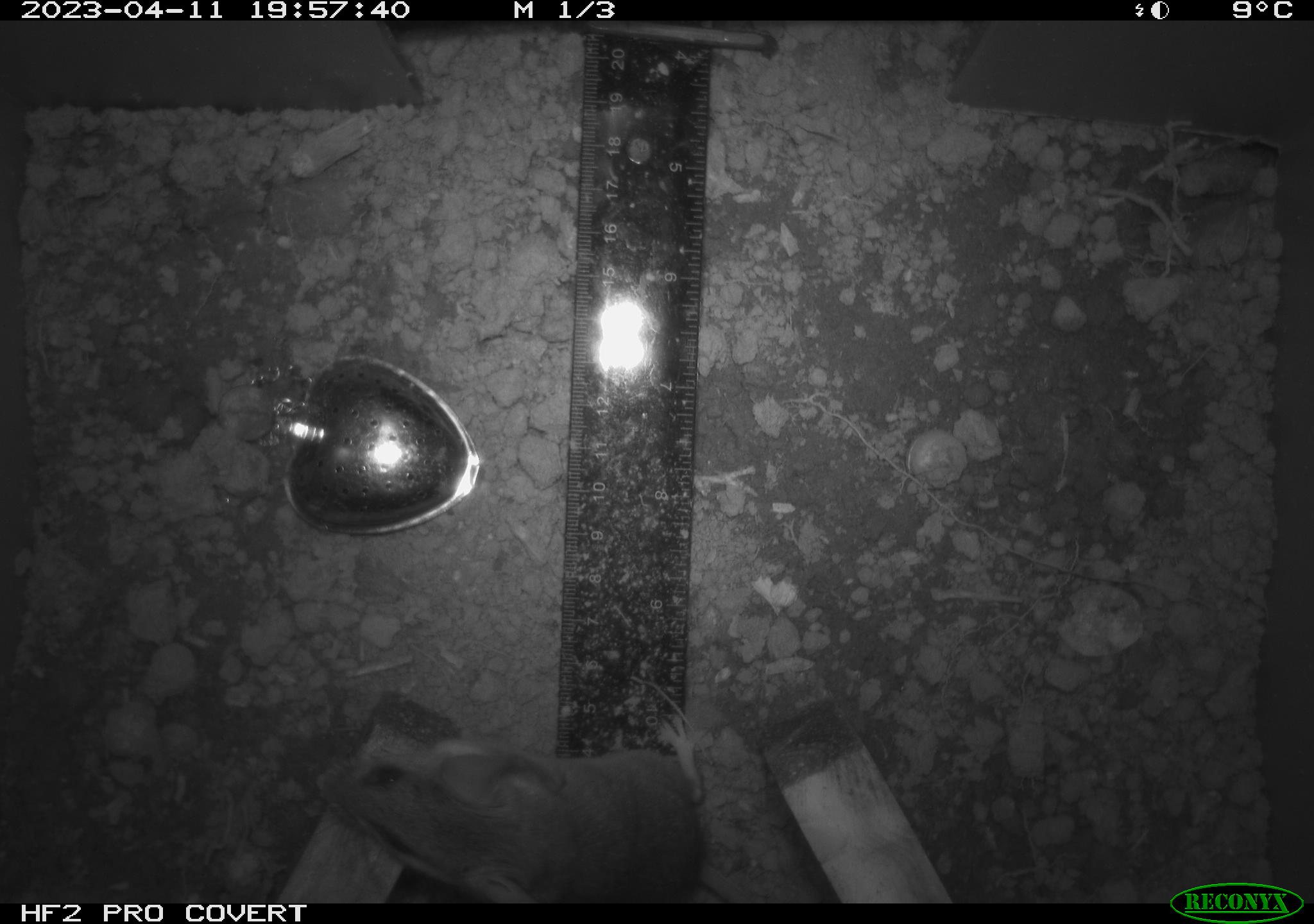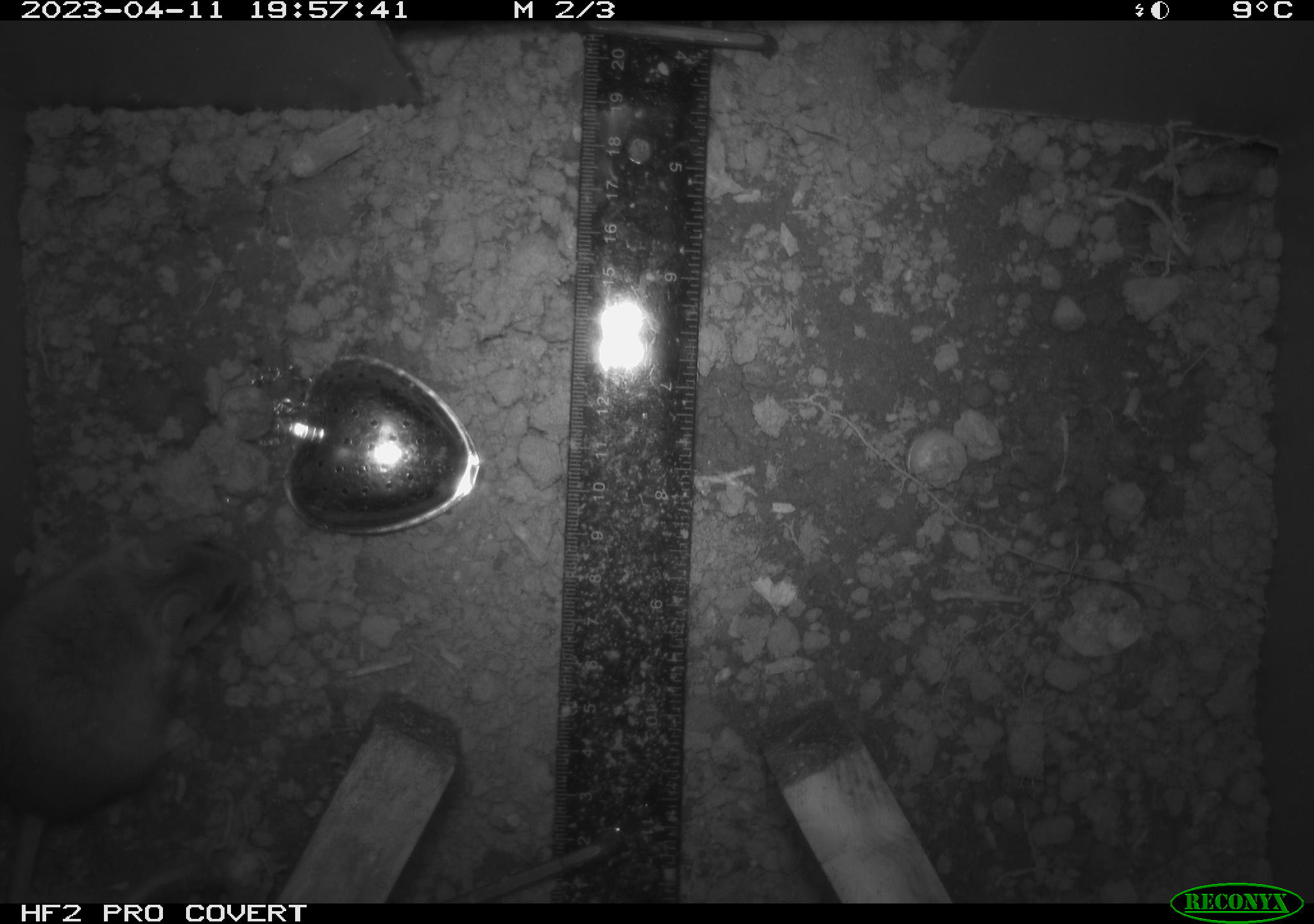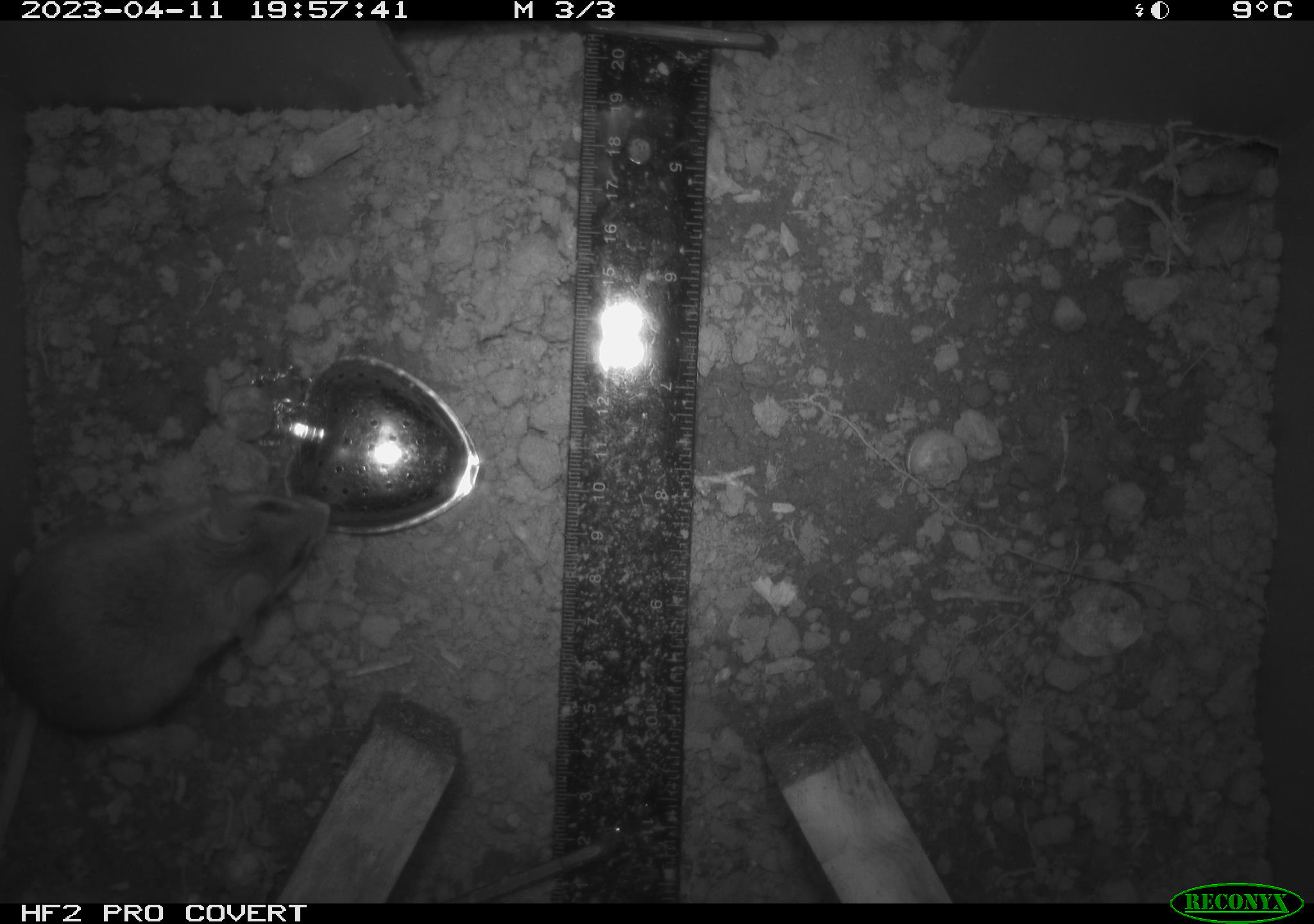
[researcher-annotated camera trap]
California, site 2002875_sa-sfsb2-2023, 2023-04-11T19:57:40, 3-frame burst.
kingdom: Animalia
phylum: Chordata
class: Mammalia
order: Rodentia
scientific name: Rodentia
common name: mouse species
Mouse species (Rodentia).